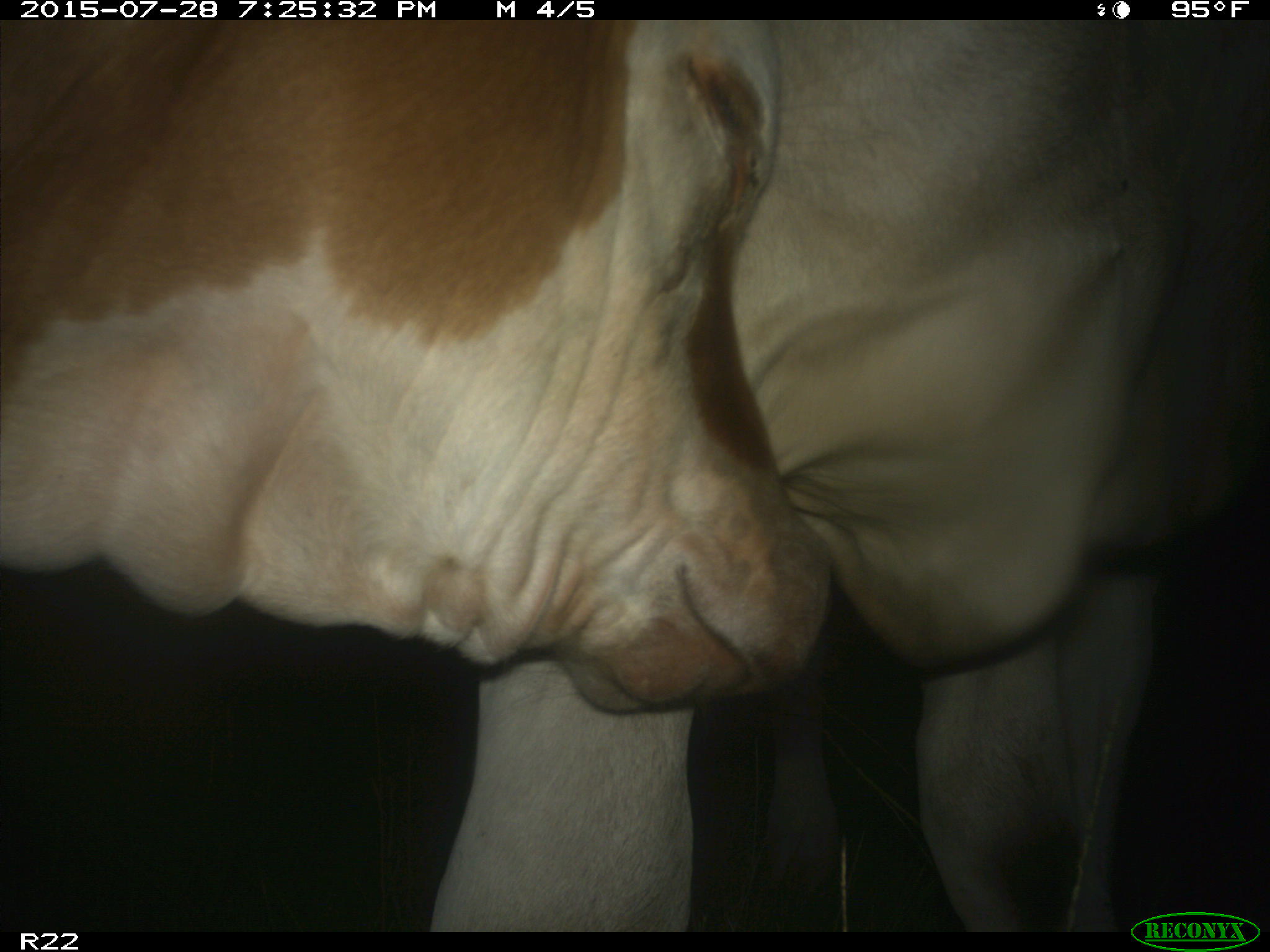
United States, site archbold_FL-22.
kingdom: Animalia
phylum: Chordata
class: Mammalia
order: Artiodactyla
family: Suidae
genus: Sus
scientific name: Sus scrofa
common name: wild boar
Sus scrofa (wild boar).